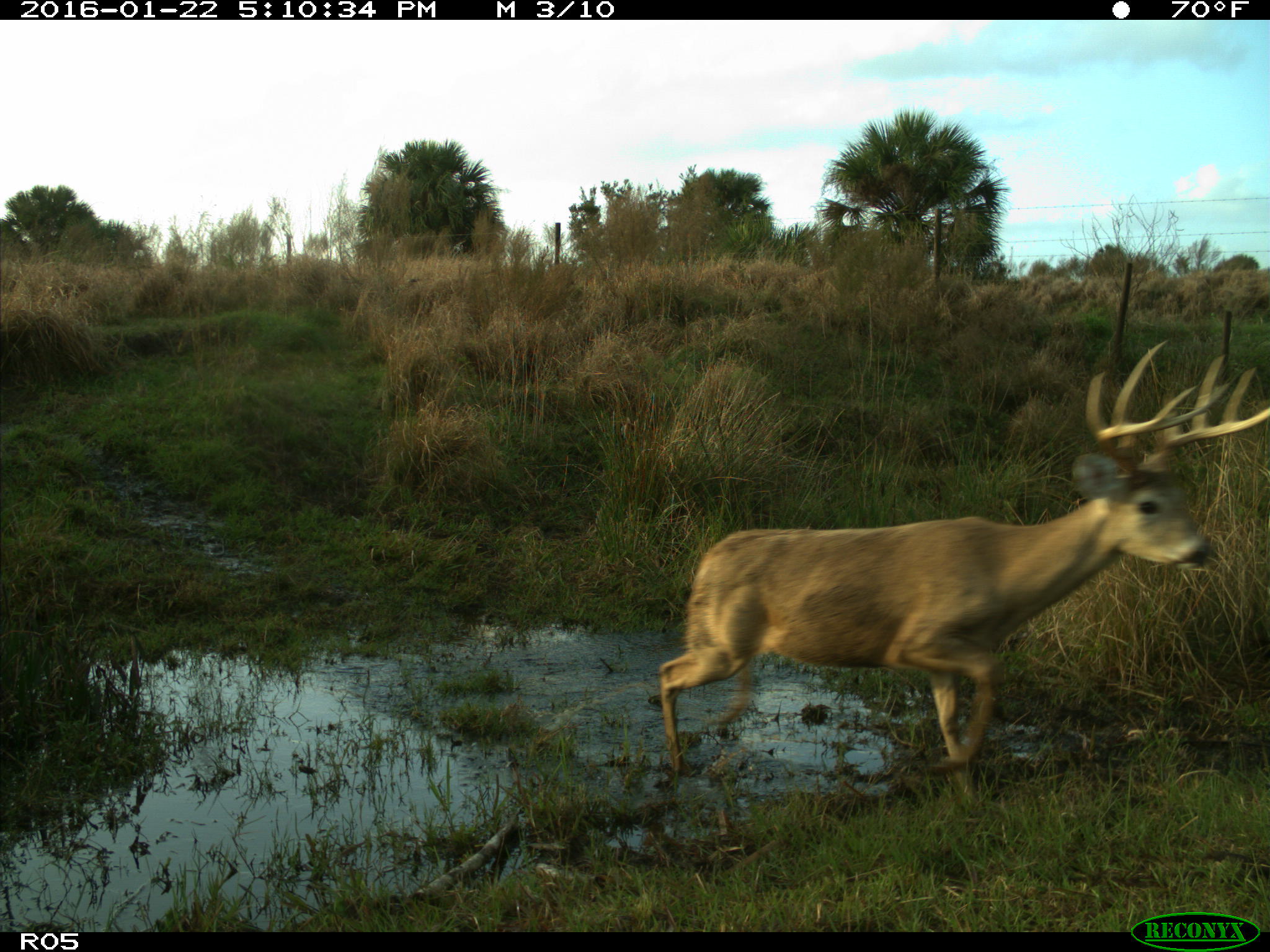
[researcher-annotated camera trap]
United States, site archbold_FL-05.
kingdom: Animalia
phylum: Chordata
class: Mammalia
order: Artiodactyla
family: Cervidae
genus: Odocoileus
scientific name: Odocoileus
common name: deer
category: unidentified deer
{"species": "unidentified deer (deer) (Odocoileus)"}